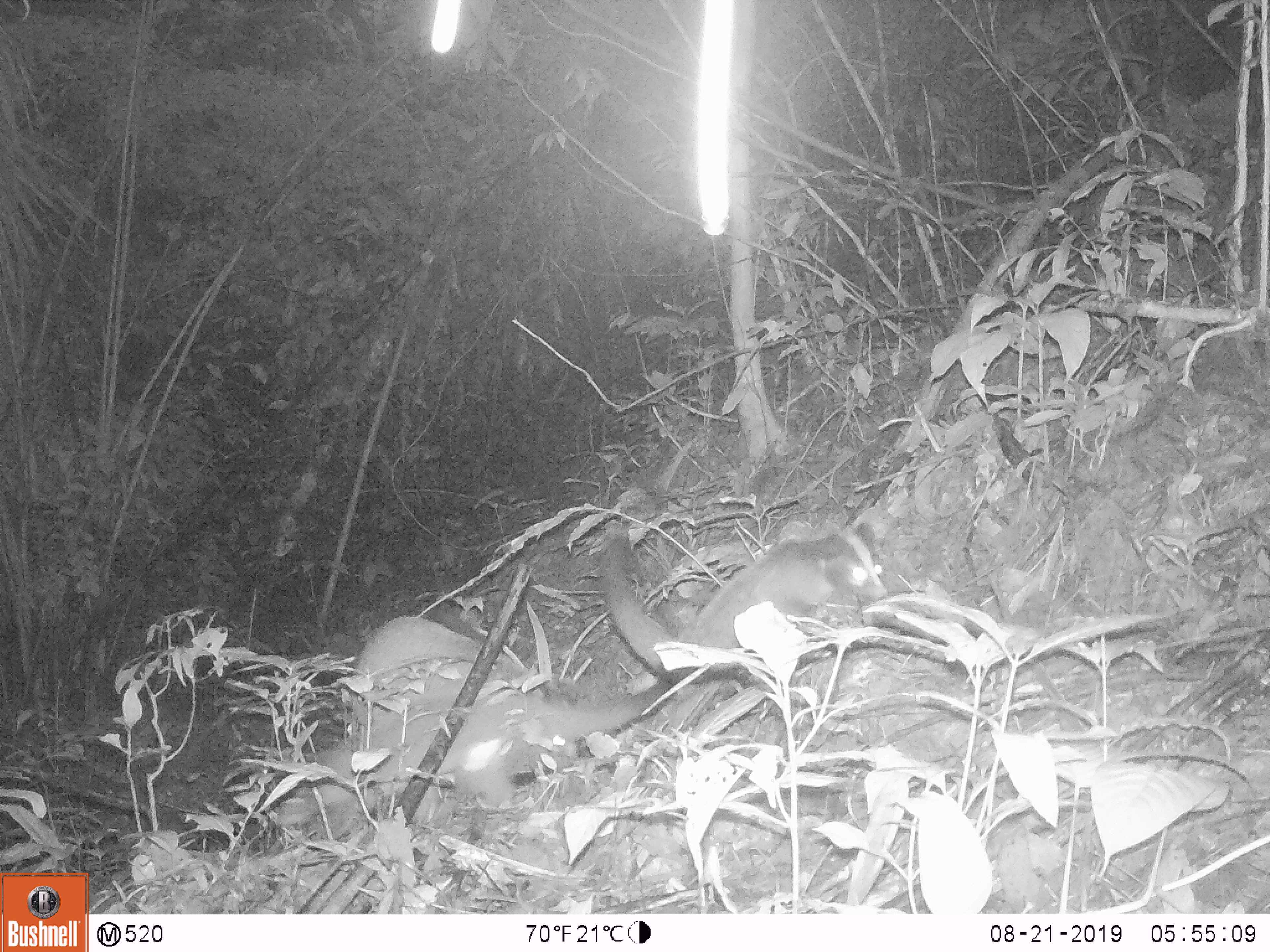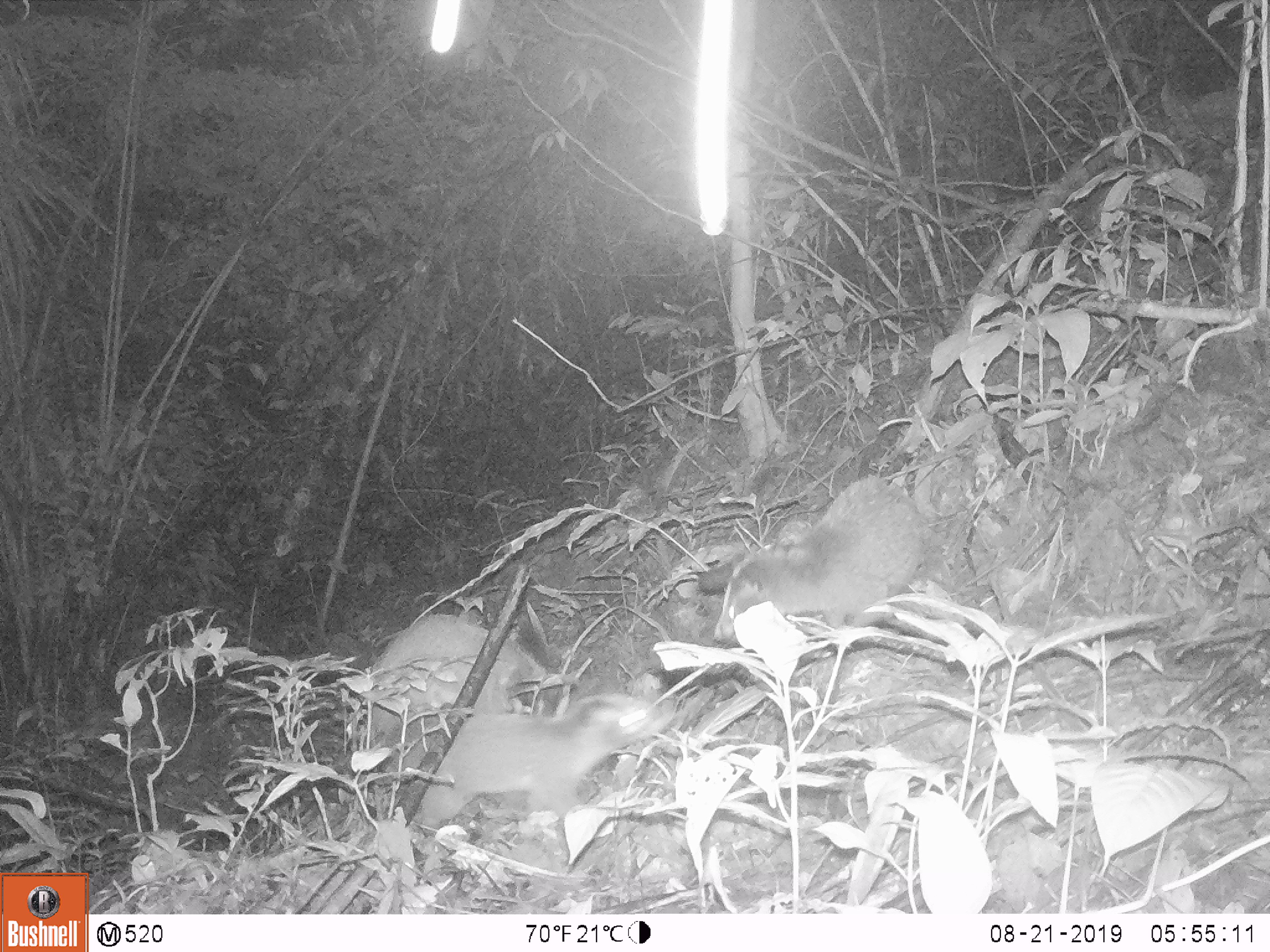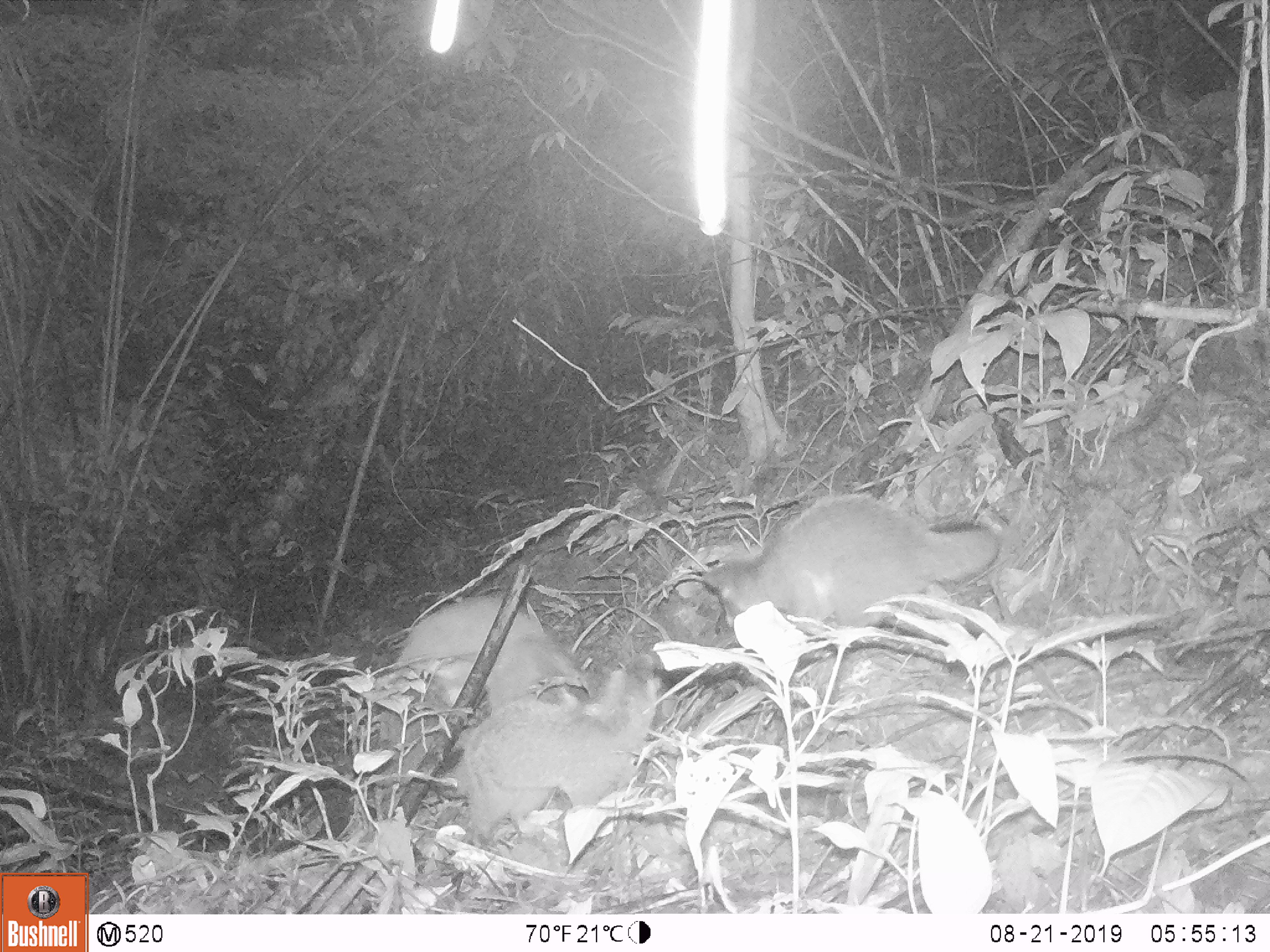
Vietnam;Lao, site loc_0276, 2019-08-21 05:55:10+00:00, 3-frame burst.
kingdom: Animalia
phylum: Chordata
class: Mammalia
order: Carnivora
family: Viverridae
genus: Paguma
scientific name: Paguma larvata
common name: masked palm civet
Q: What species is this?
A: Masked palm civet (Paguma larvata).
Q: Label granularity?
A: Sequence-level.